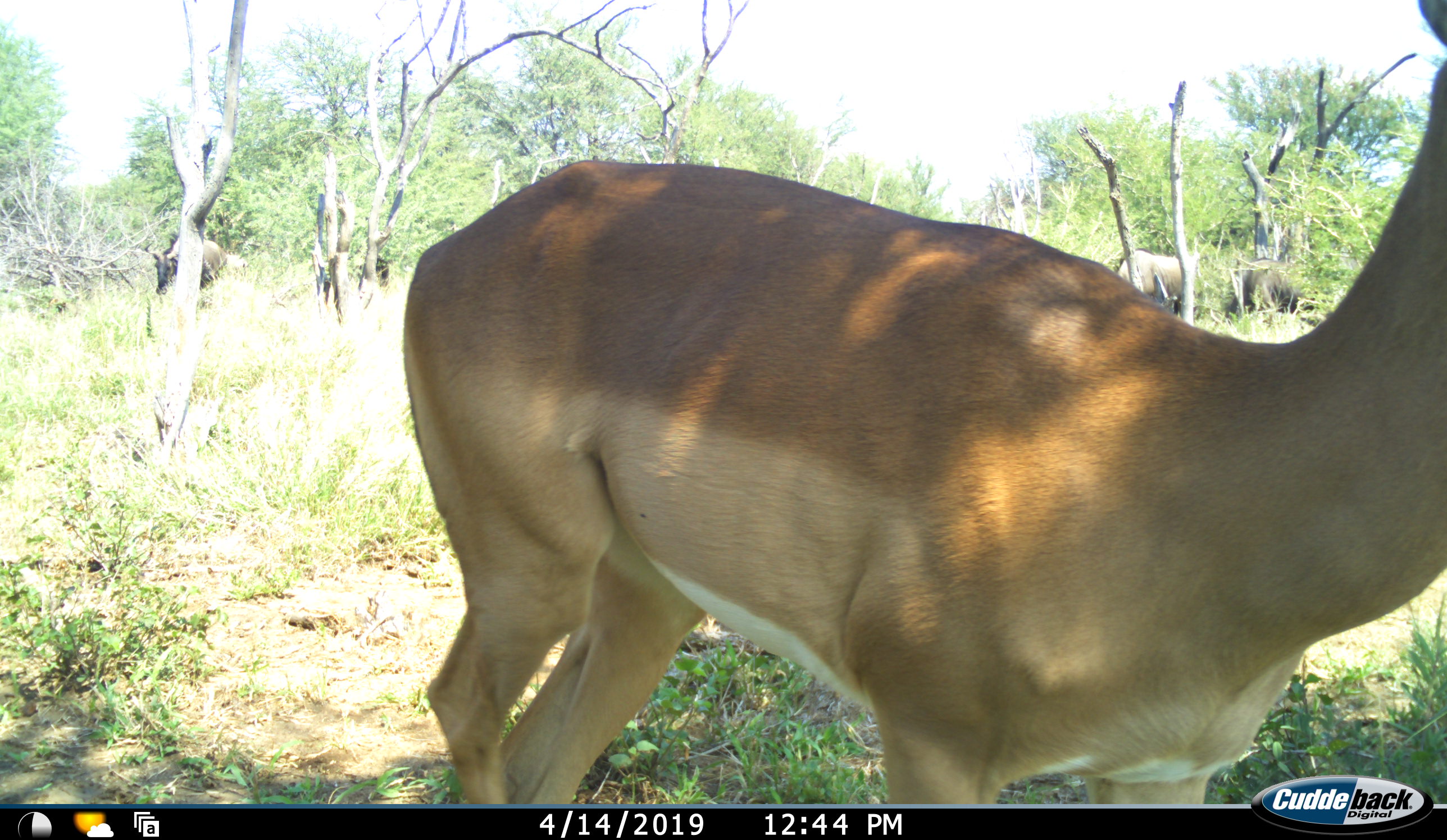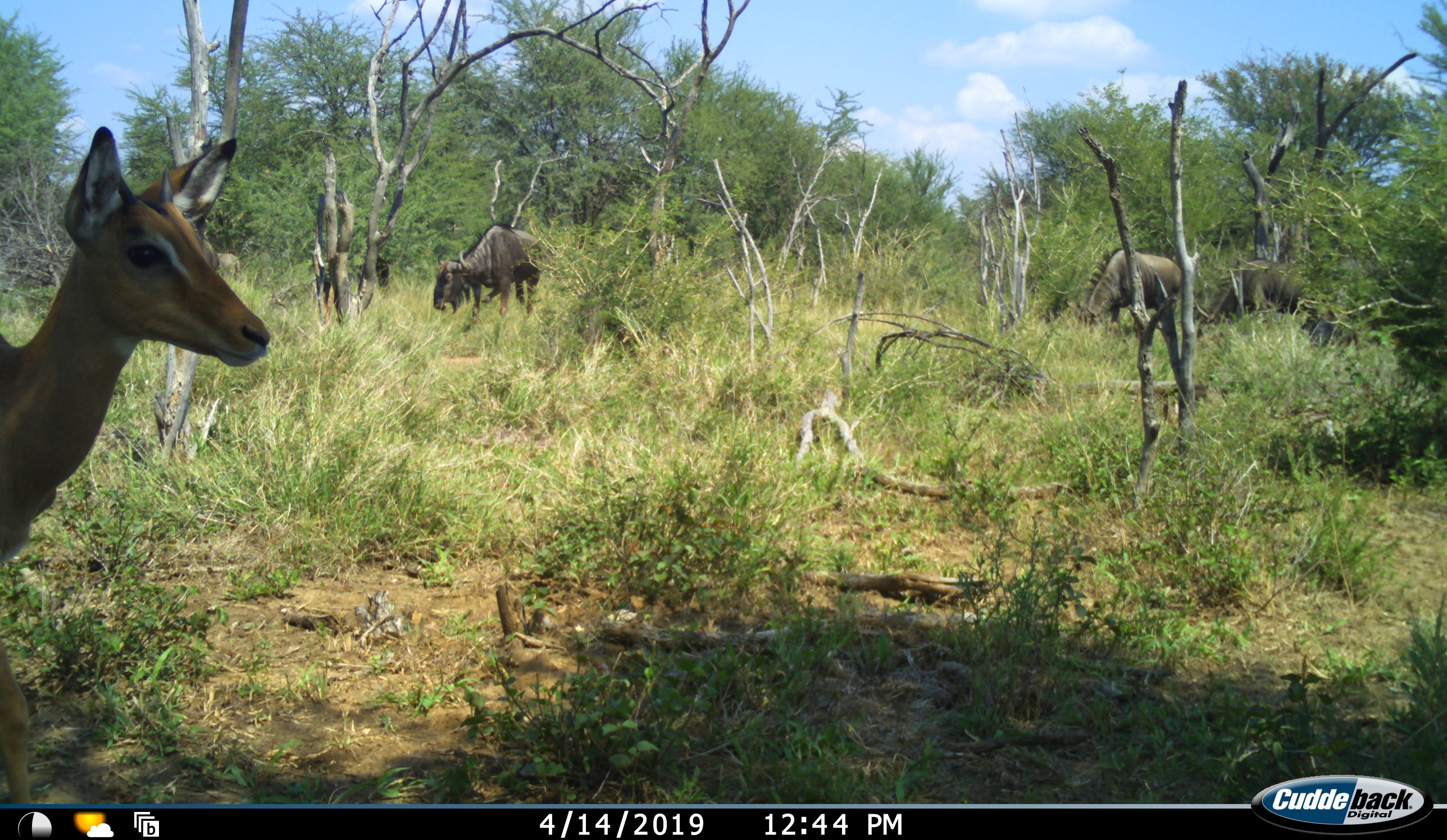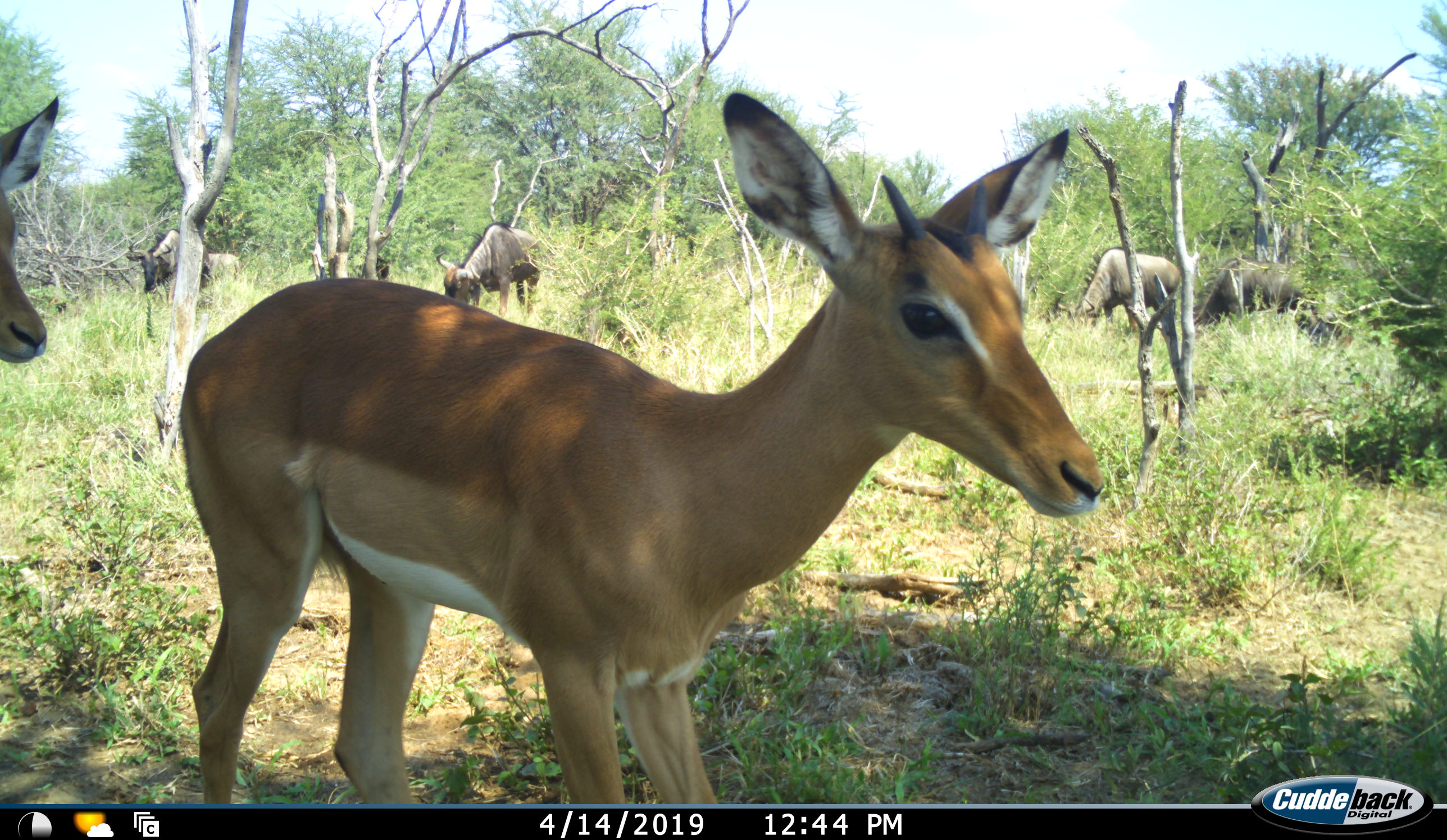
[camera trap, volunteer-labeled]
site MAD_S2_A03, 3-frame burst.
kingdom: Animalia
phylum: Chordata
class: Mammalia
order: Artiodactyla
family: Bovidae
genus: Aepyceros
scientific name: Aepyceros melampus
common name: impala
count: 2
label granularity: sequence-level